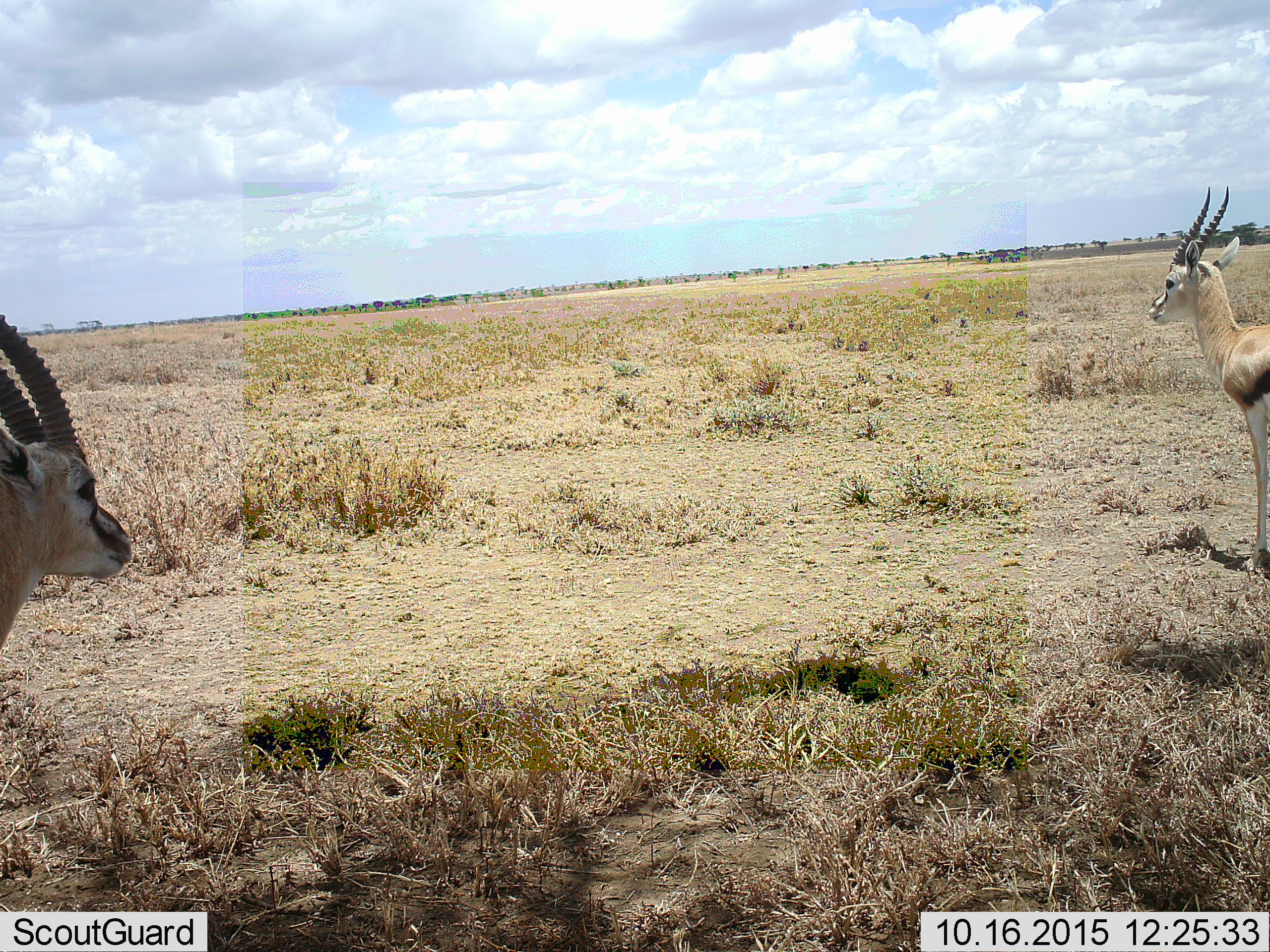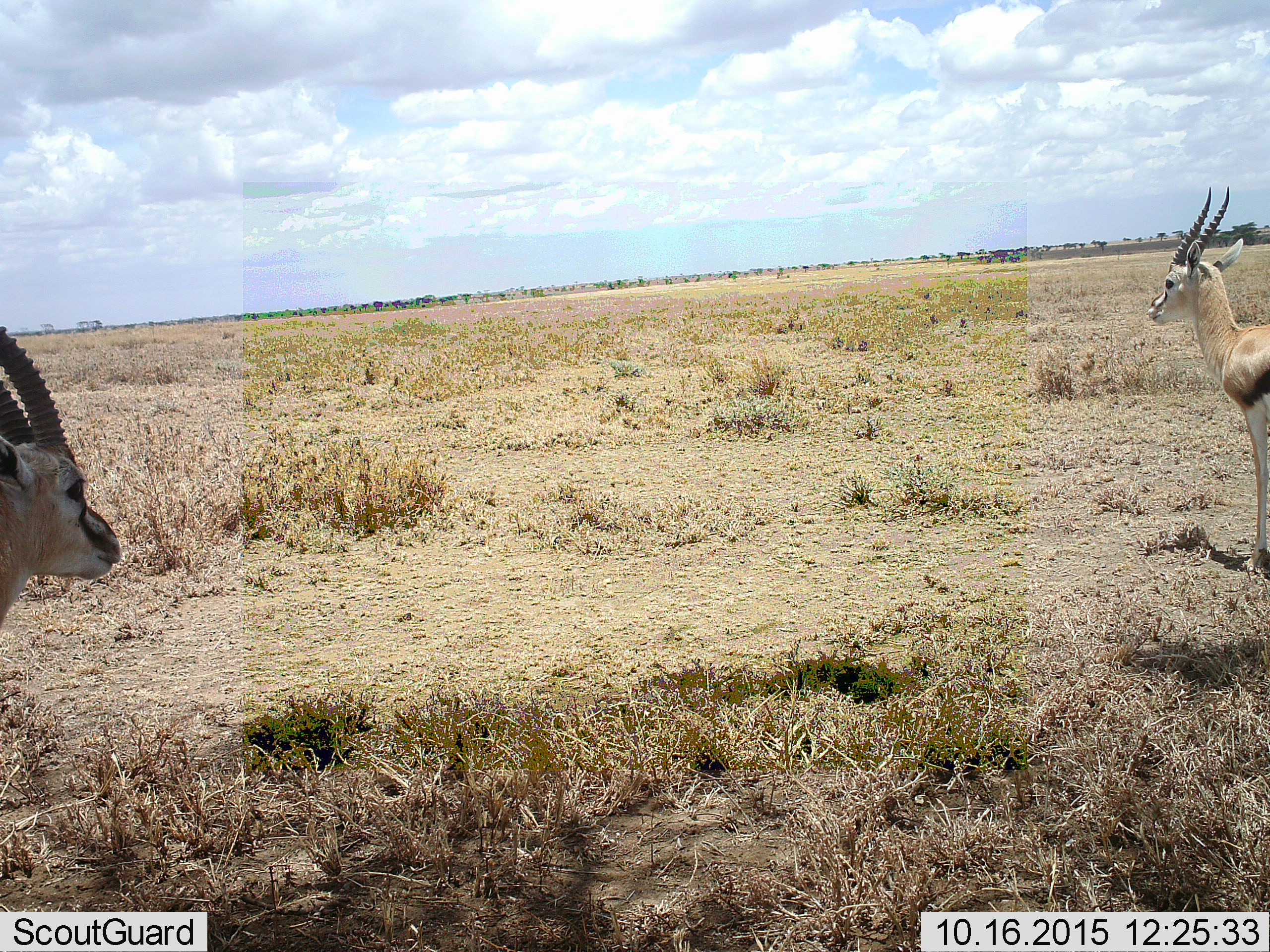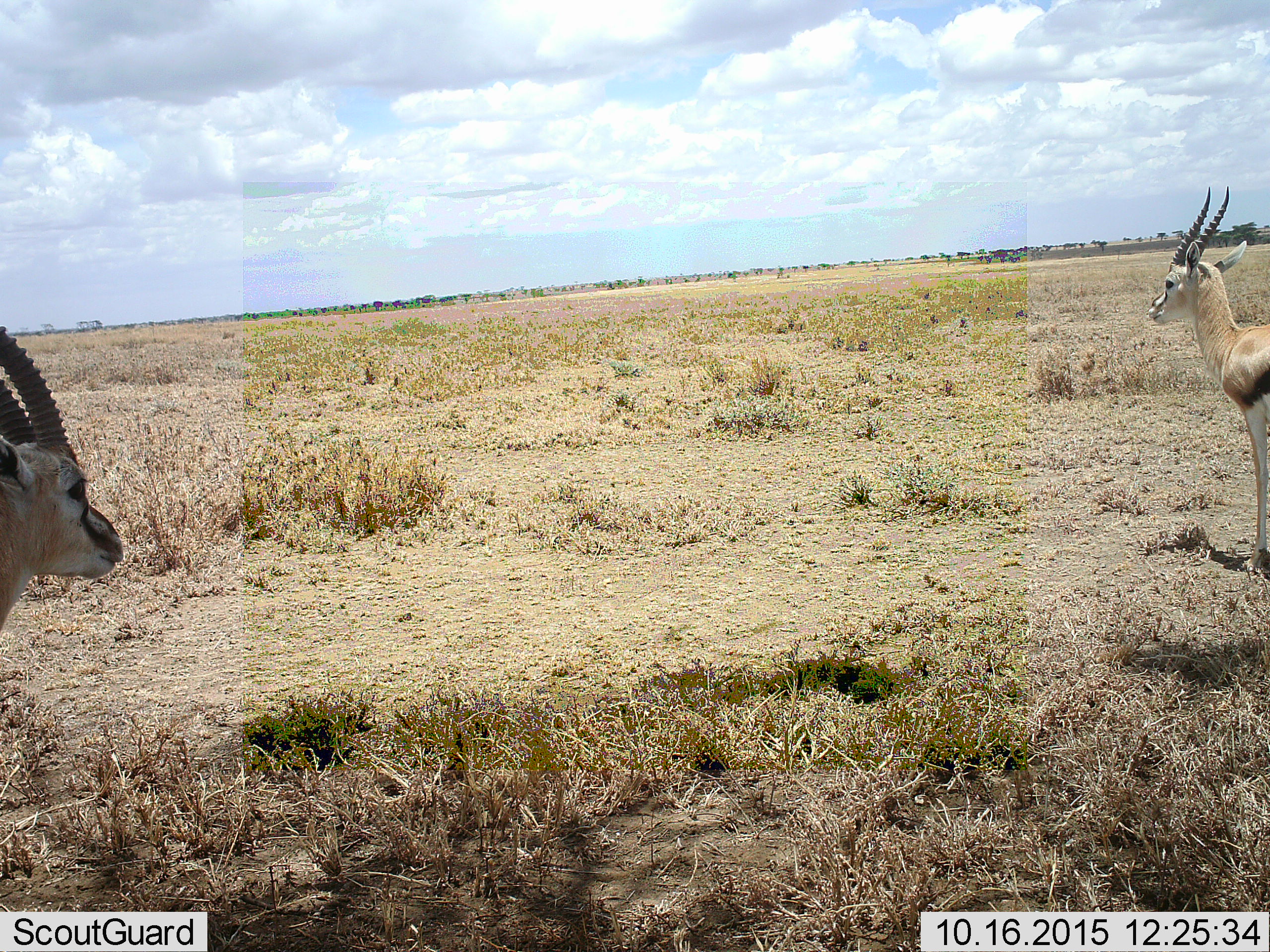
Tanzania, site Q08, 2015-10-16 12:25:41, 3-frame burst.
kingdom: Animalia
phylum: Chordata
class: Mammalia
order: Artiodactyla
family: Bovidae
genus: Eudorcas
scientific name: Eudorcas thomsonii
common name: thomson's gazelle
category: gazellethomsons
Gazellethomsons (thomson's gazelle) (Eudorcas thomsonii), count 2. Behavior (volunteer vote fractions): standing 100%, resting 0%, moving 0%, interacting 0%. Young present (vote fraction): 0%. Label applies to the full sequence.